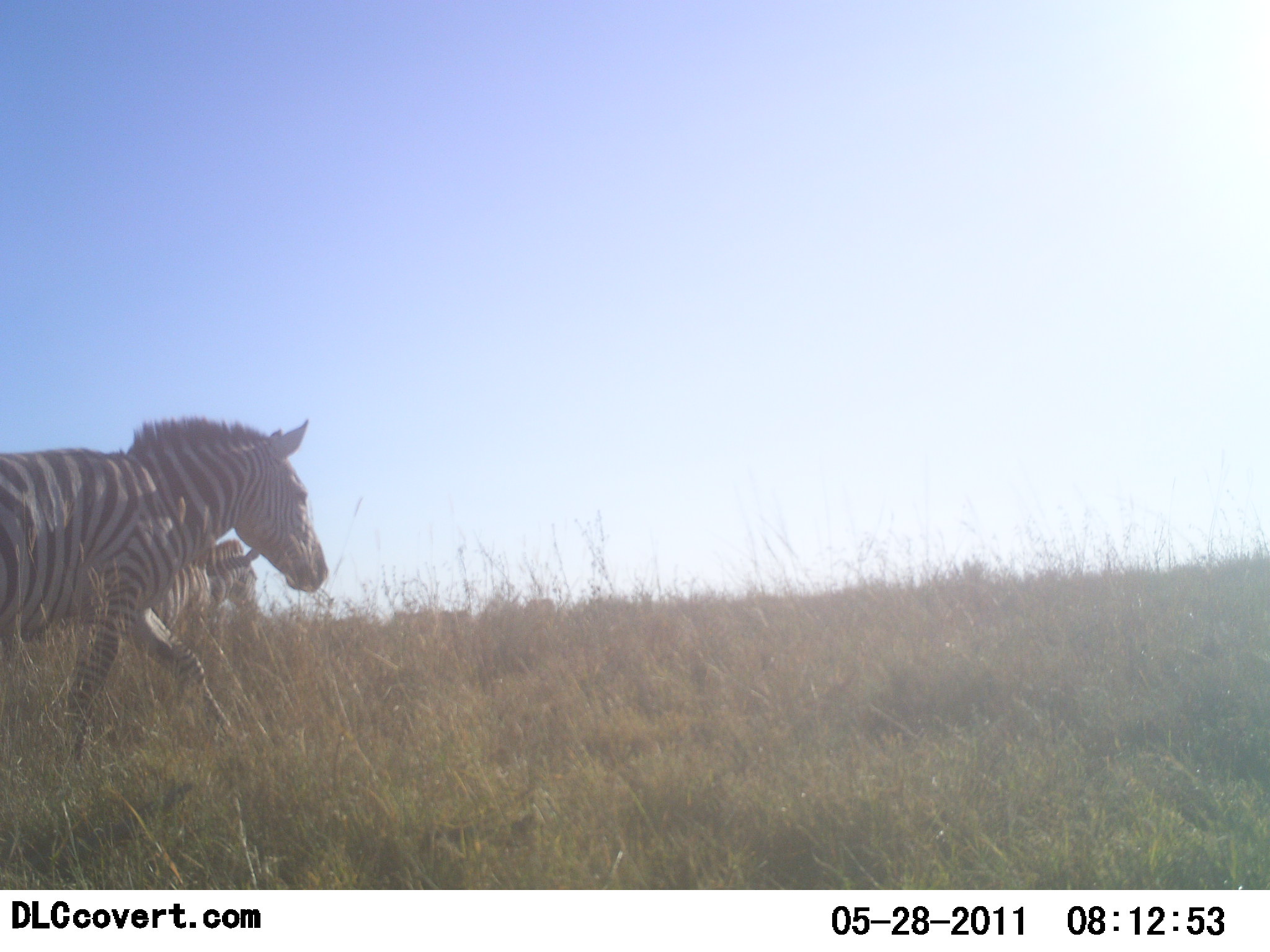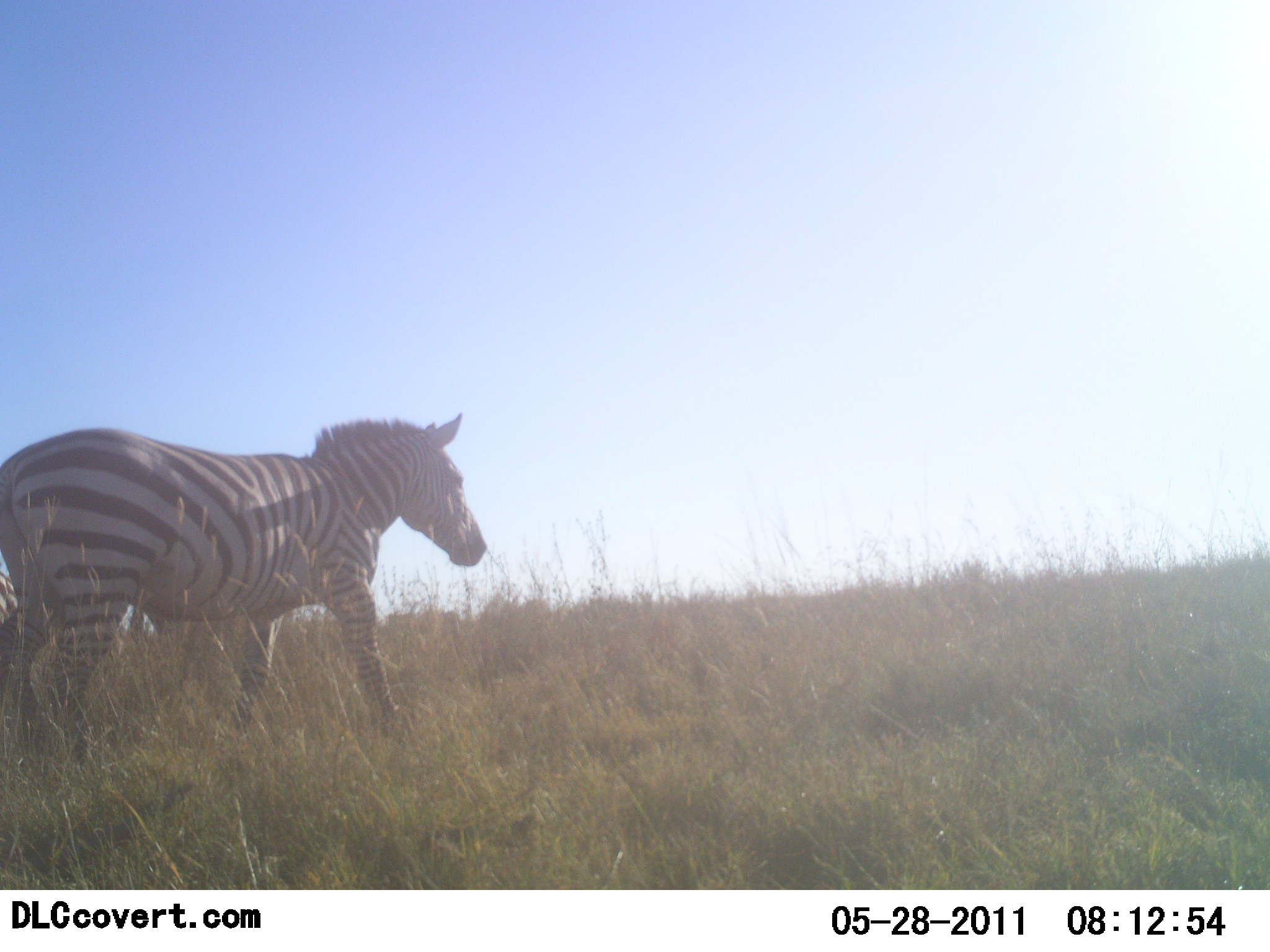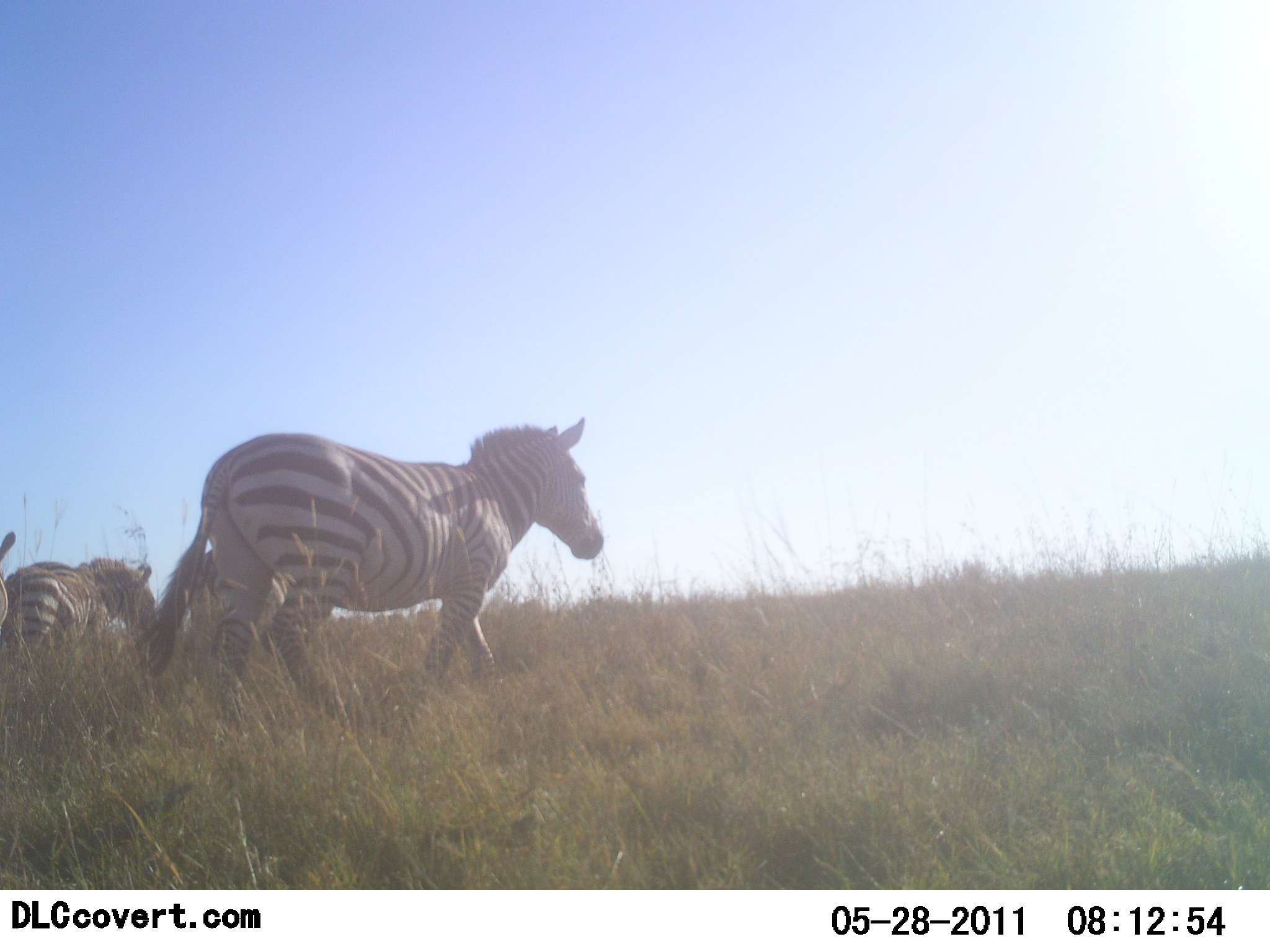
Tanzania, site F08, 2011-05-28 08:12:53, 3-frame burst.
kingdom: Animalia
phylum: Chordata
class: Mammalia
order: Perissodactyla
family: Equidae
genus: Equus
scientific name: Equus quagga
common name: plains zebra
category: zebra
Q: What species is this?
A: Zebra (plains zebra) (Equus quagga).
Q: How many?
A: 3.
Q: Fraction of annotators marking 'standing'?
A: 8%.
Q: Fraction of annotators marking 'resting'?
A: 0%.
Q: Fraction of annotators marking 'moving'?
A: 92%.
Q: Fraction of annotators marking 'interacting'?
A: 0%.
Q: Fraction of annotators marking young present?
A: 0%.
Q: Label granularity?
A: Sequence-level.